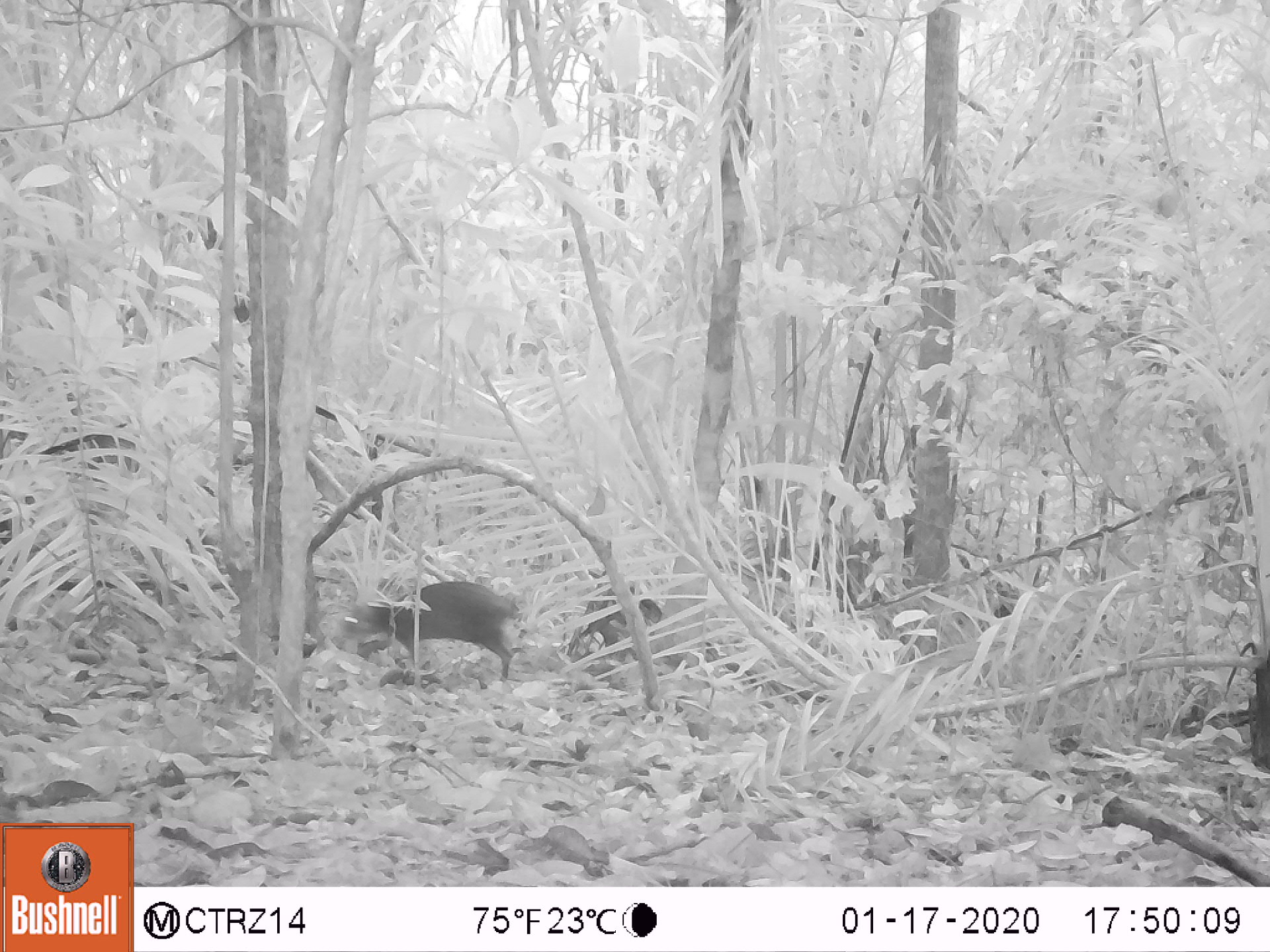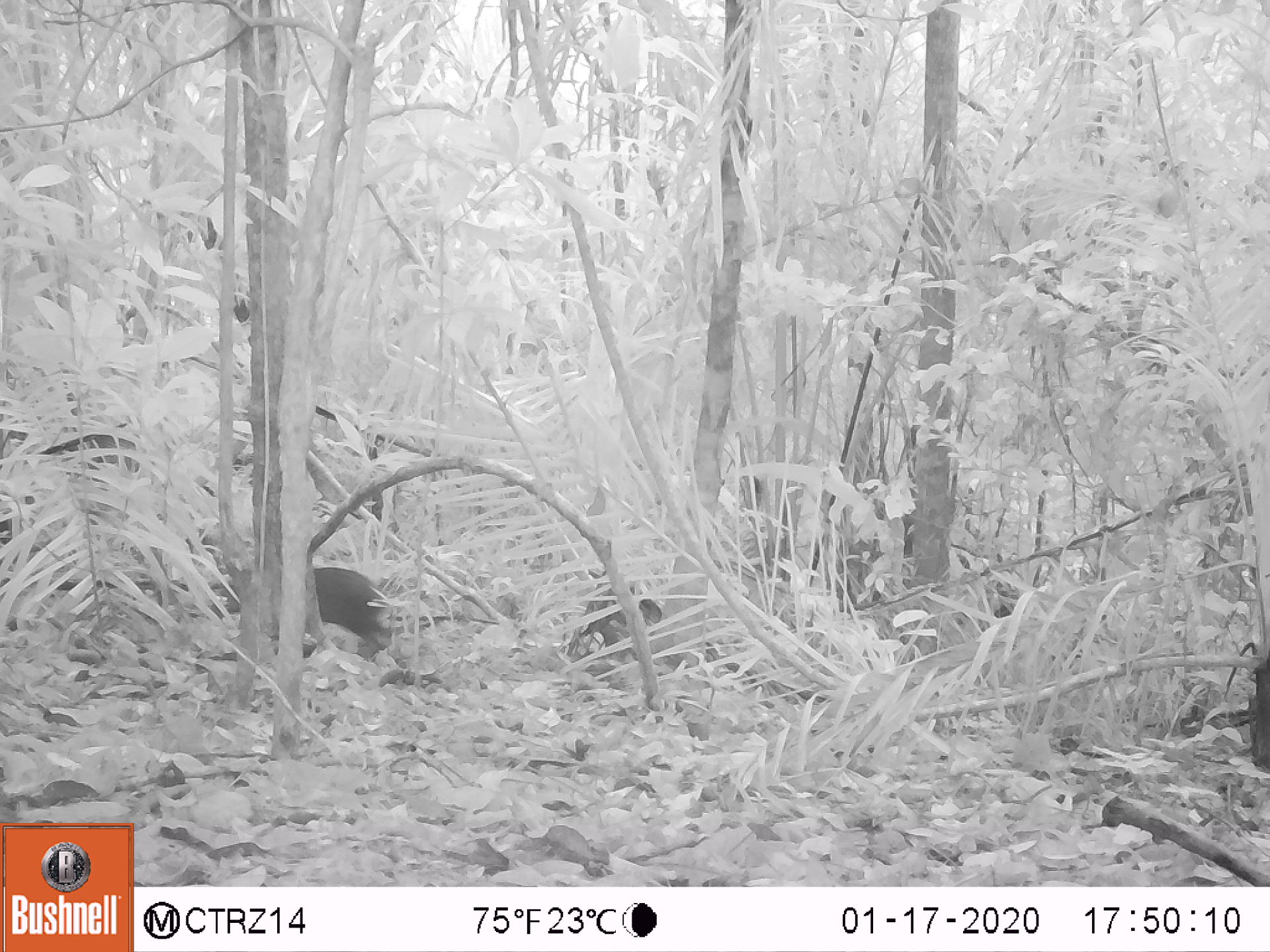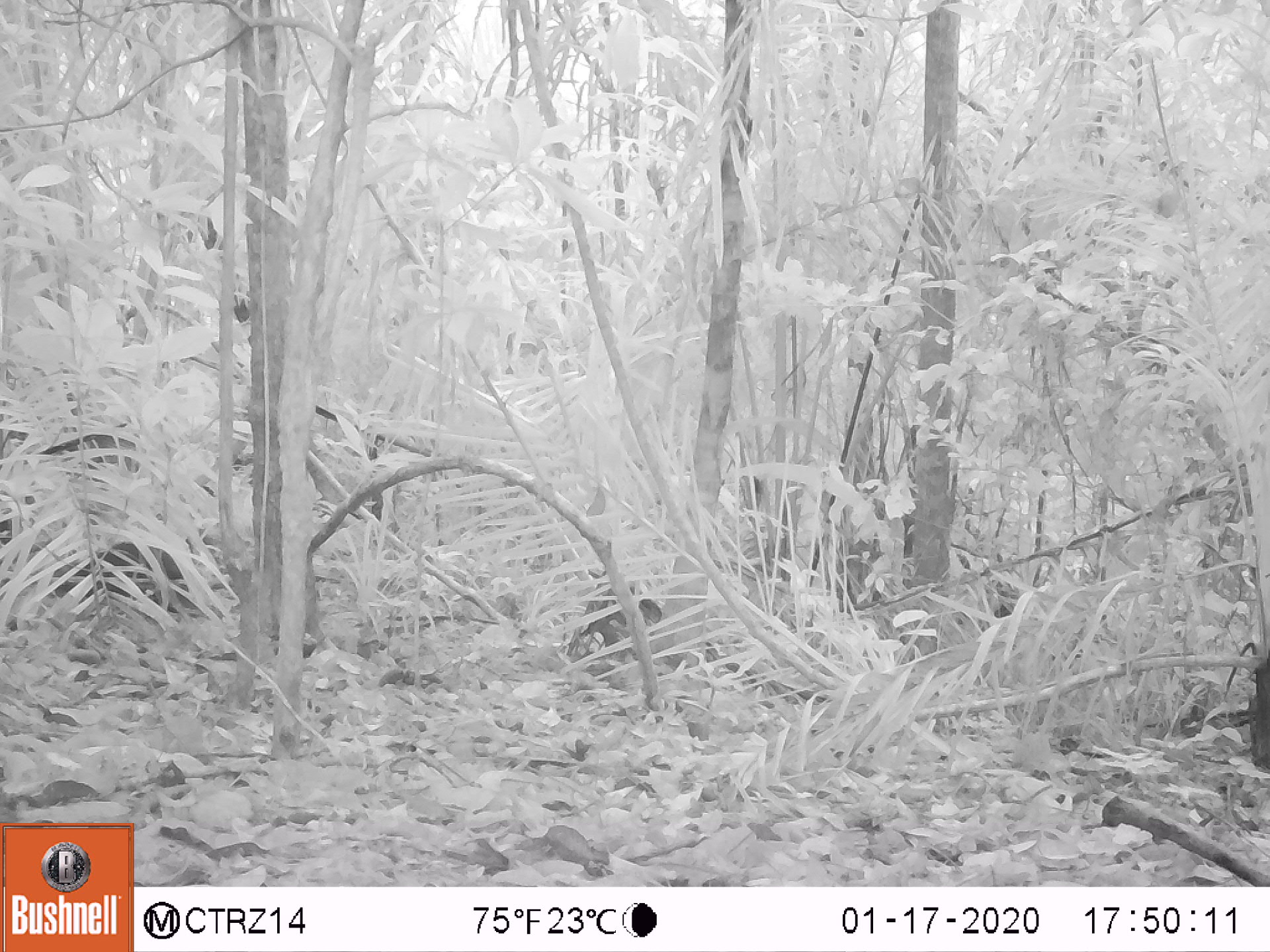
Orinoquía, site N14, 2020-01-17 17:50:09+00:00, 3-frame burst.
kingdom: Animalia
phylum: Chordata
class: Mammalia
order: Rodentia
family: Dasyproctidae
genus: Dasyprocta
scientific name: Dasyprocta fuliginosa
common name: black agouti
Black agouti (Dasyprocta fuliginosa).